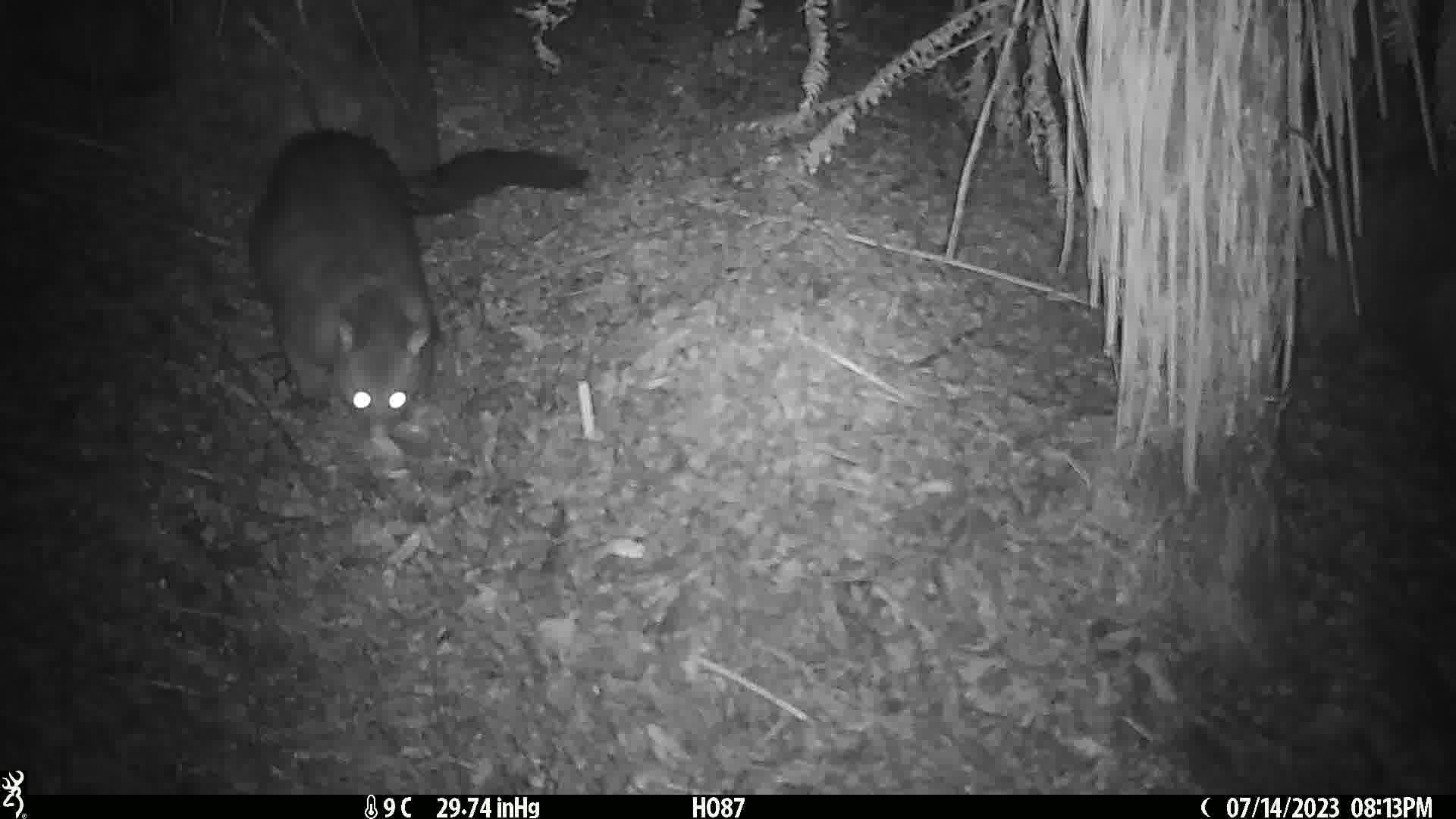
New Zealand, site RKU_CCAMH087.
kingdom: Animalia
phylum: Chordata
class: Mammalia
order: Diprotodontia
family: Phalangeridae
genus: Trichosurus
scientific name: Trichosurus vulpecula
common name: common brushtail possum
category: possum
Possum (common brushtail possum) (Trichosurus vulpecula).